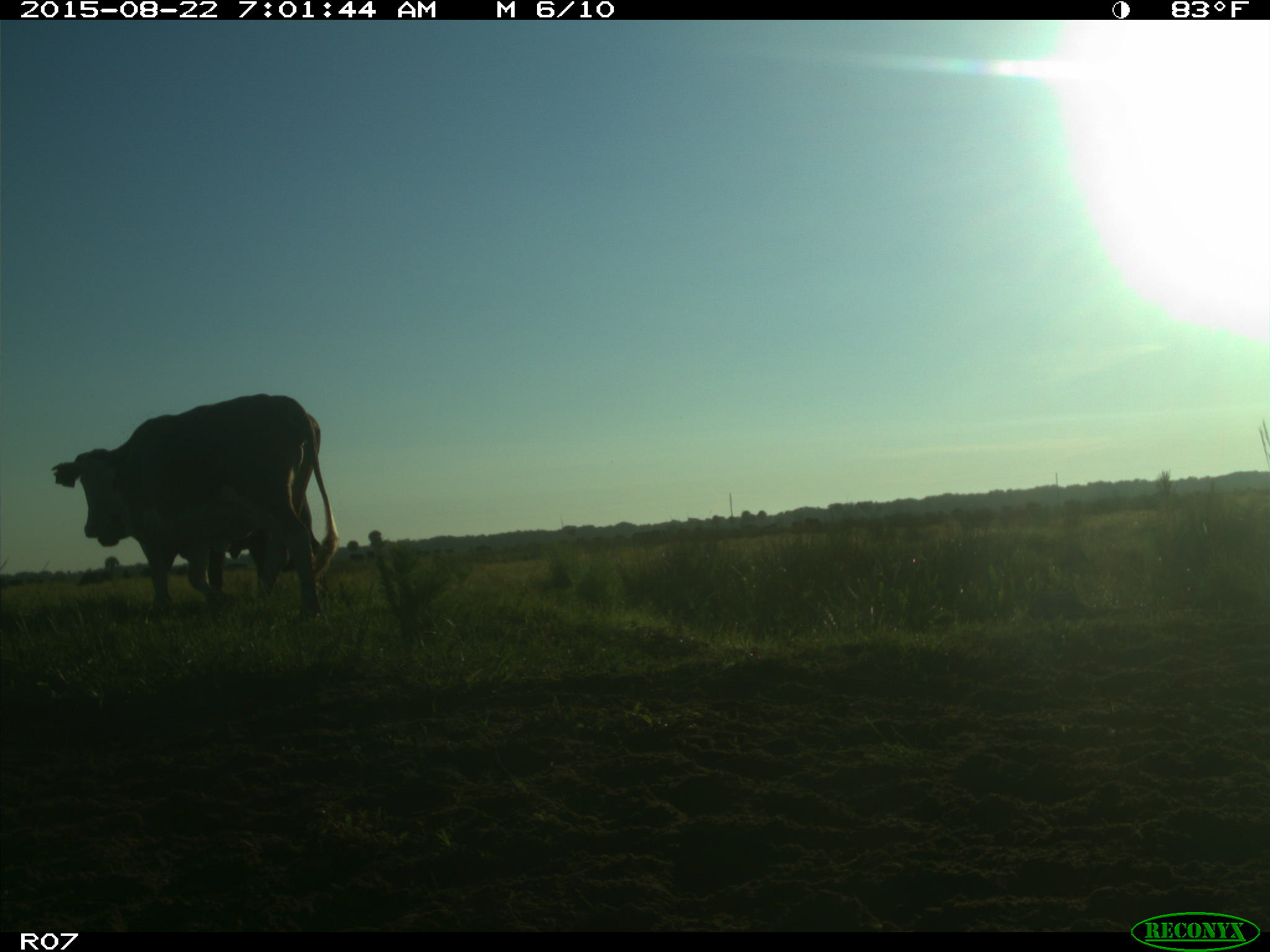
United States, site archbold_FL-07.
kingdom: Animalia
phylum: Chordata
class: Mammalia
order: Artiodactyla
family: Bovidae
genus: Bos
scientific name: Bos taurus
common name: domestic cow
Bos taurus (domestic cow).